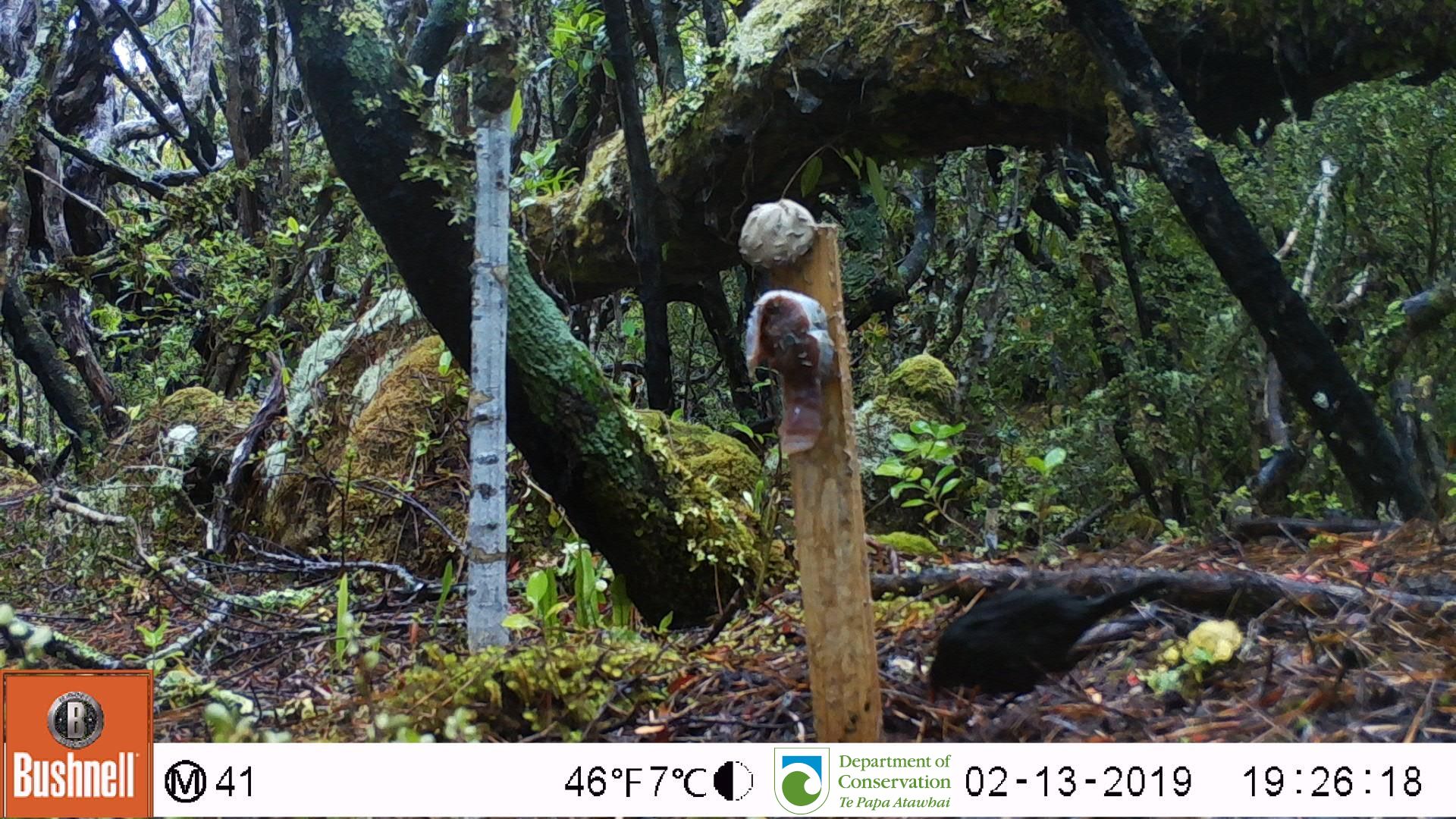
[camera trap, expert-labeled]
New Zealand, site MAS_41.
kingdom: Animalia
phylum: Chordata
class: Aves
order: Passeriformes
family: Turdidae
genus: Turdus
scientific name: Turdus merula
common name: eurasian blackbird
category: blackbird